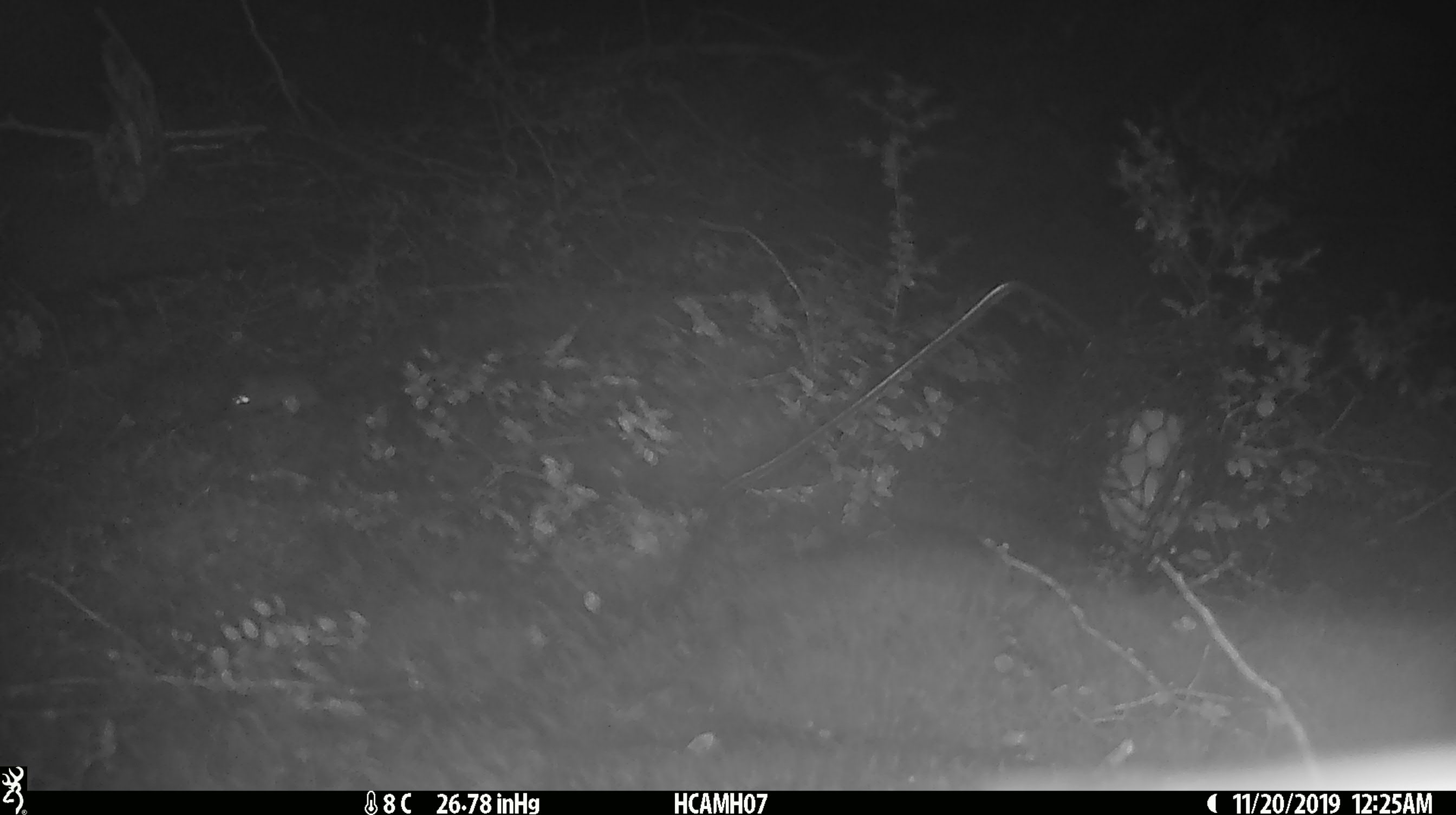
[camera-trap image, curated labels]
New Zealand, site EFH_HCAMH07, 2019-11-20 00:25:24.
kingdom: Animalia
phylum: Chordata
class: Mammalia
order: Rodentia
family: Muridae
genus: Mus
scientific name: Mus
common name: mouse